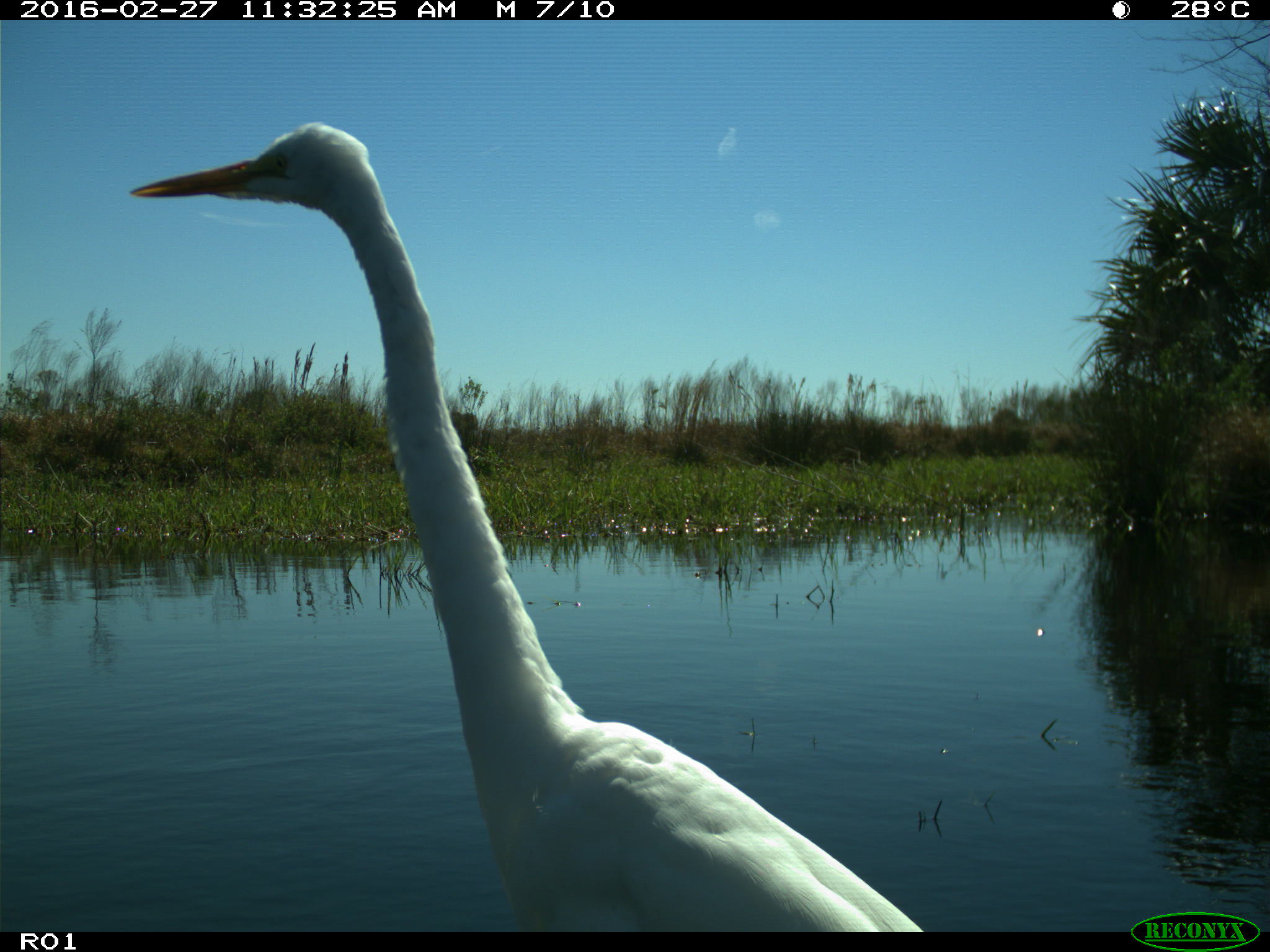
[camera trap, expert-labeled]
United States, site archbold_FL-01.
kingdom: Animalia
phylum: Chordata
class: Aves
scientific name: Aves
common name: birds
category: unidentified bird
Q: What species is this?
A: Unidentified bird (birds) (Aves).